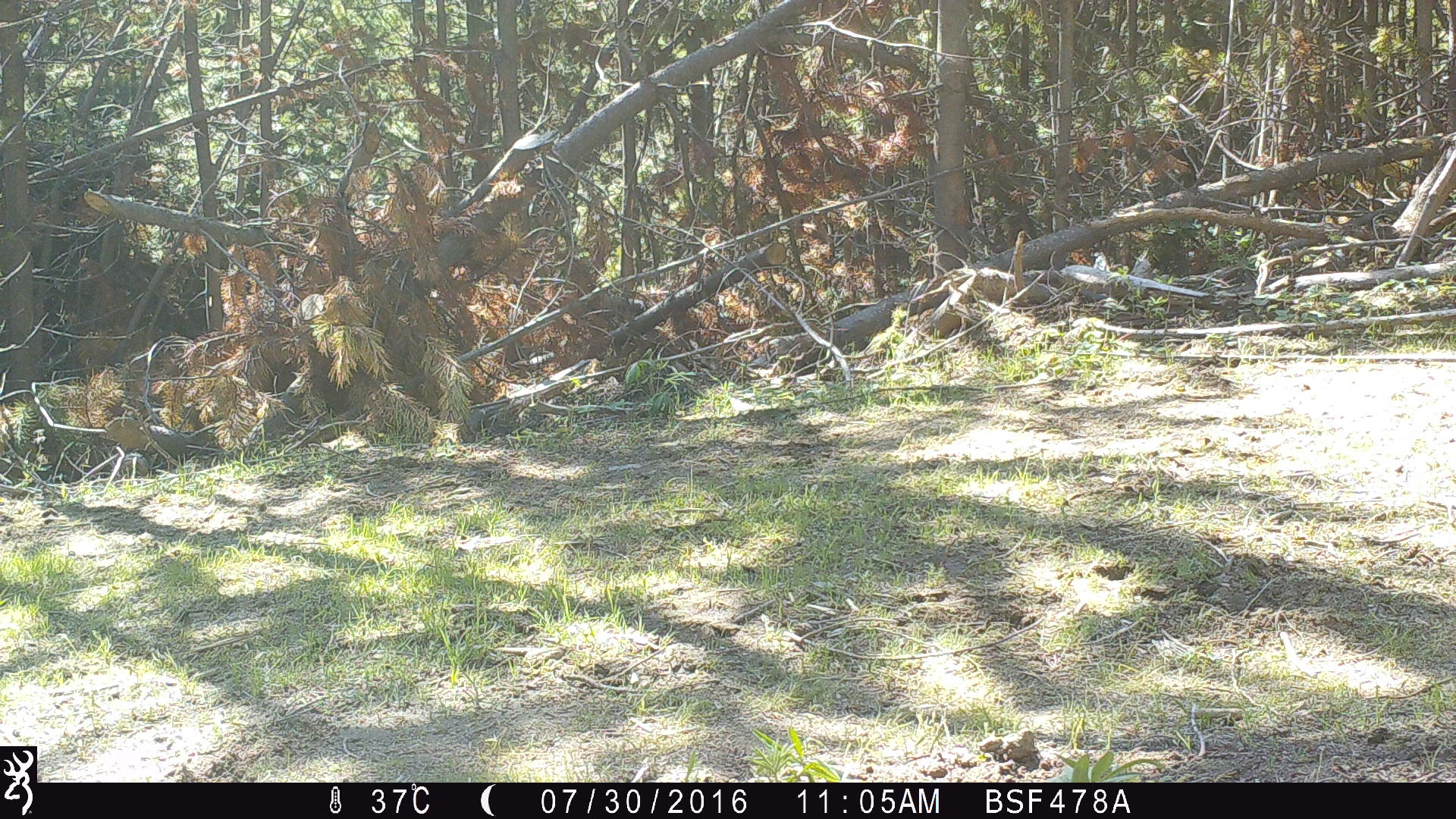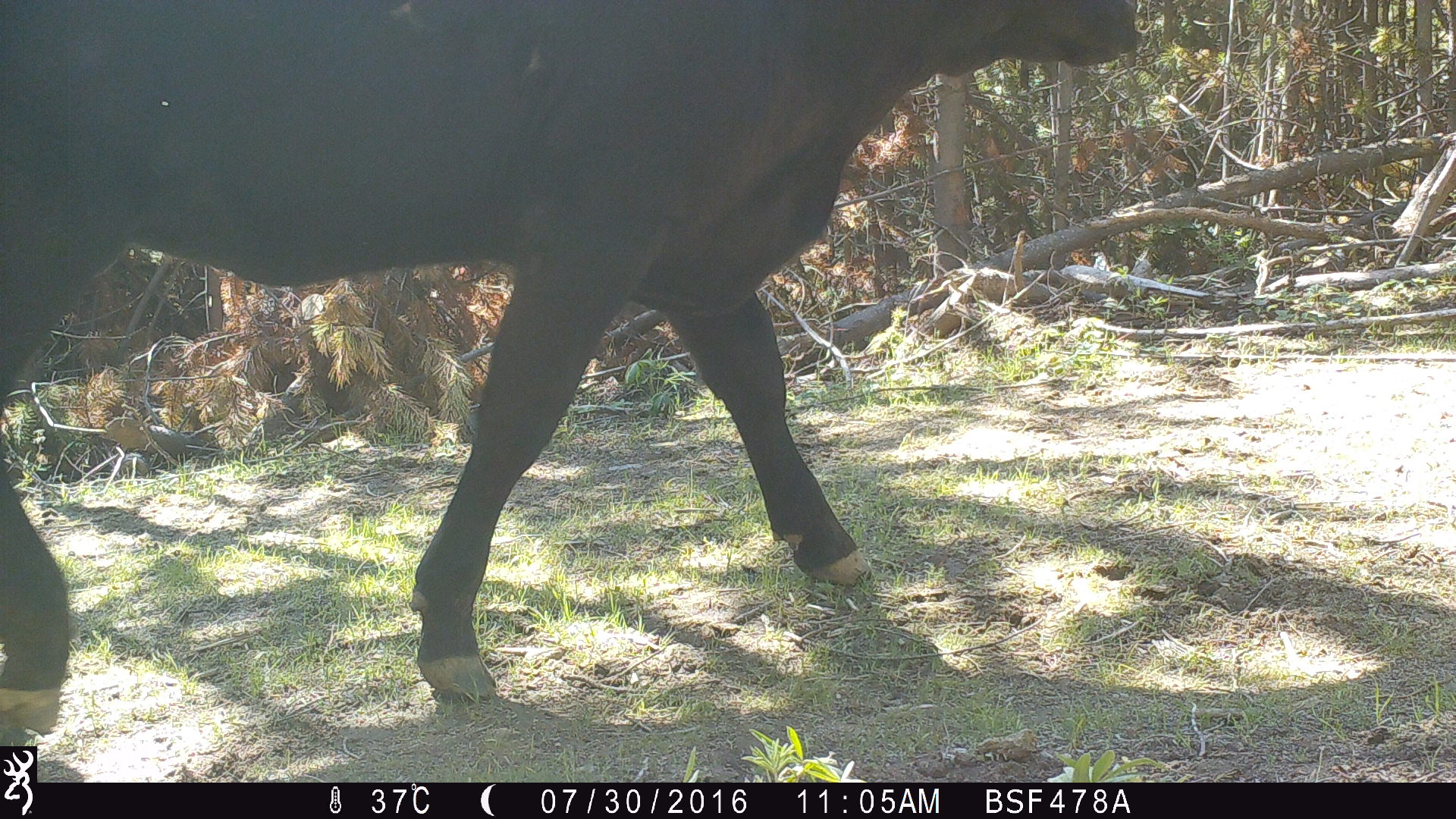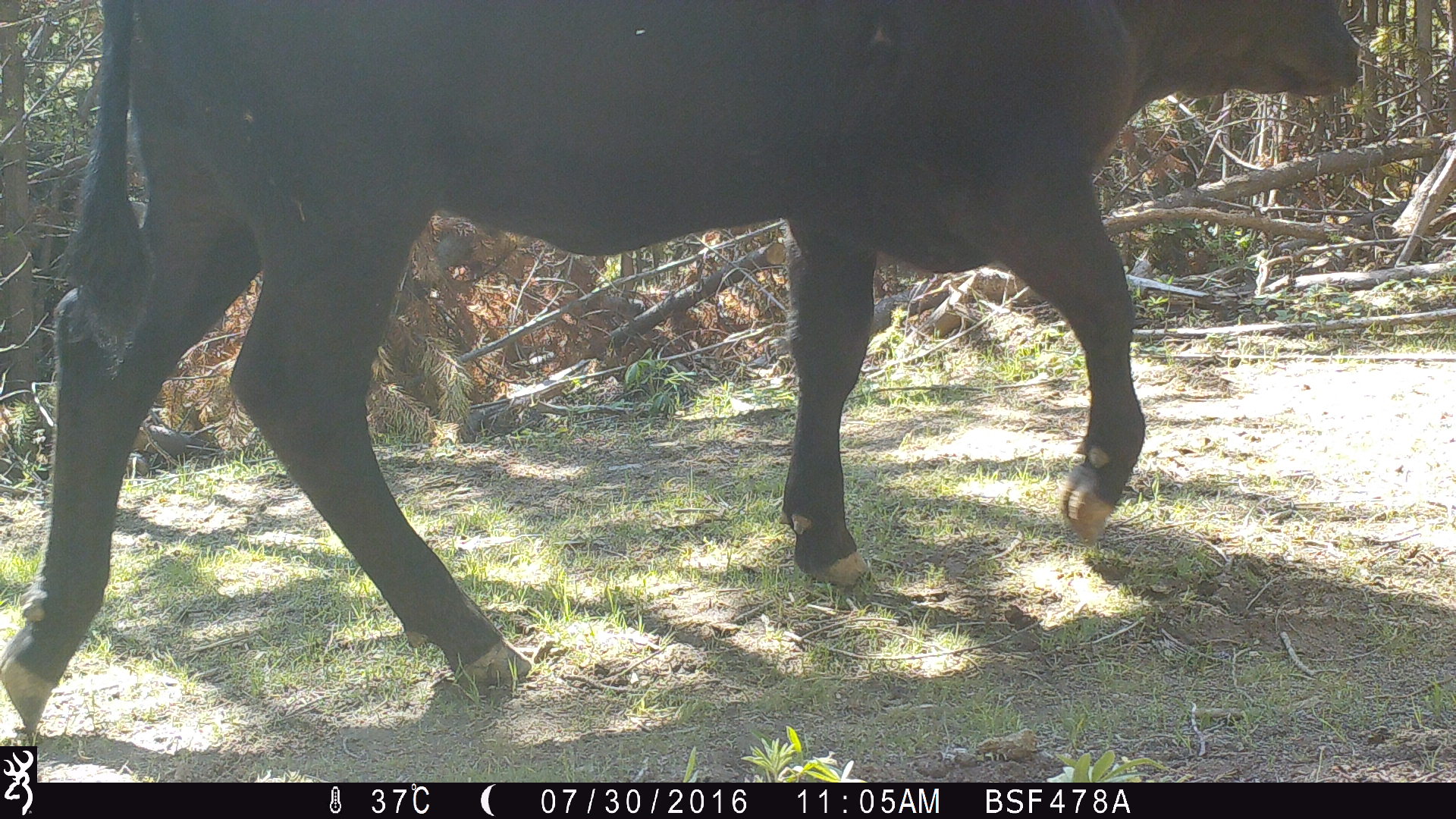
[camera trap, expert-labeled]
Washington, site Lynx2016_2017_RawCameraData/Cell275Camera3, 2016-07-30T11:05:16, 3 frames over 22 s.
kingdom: Animalia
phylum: Chordata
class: Mammalia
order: Artiodactyla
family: Bovidae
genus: Bos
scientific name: Bos taurus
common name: domestic cattle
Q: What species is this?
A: Domestic cattle (Bos taurus).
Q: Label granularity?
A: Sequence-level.